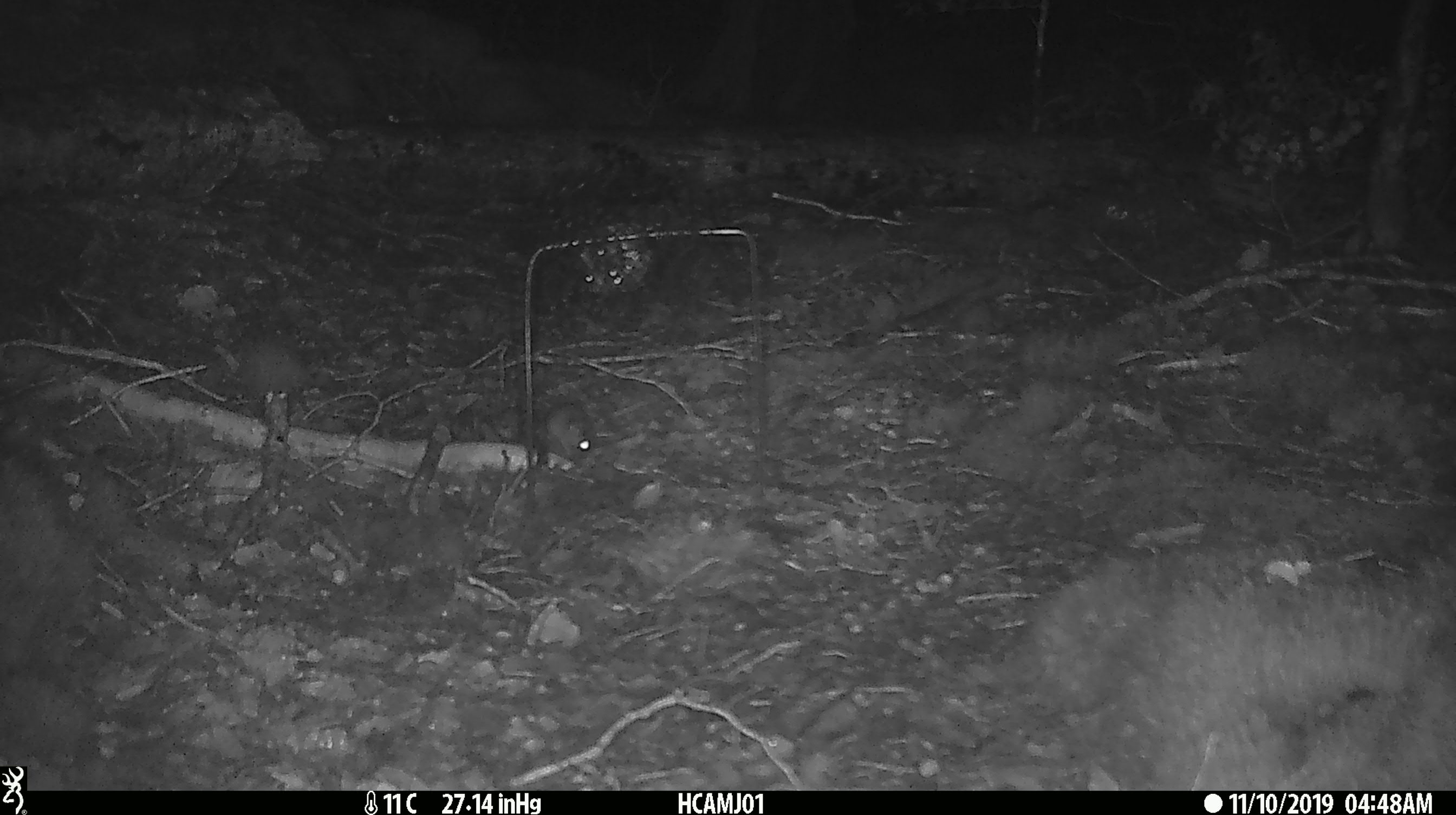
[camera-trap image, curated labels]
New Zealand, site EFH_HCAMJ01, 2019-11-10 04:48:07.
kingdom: Animalia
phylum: Chordata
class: Mammalia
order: Rodentia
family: Muridae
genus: Mus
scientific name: Mus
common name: mouse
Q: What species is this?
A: Mouse (Mus).